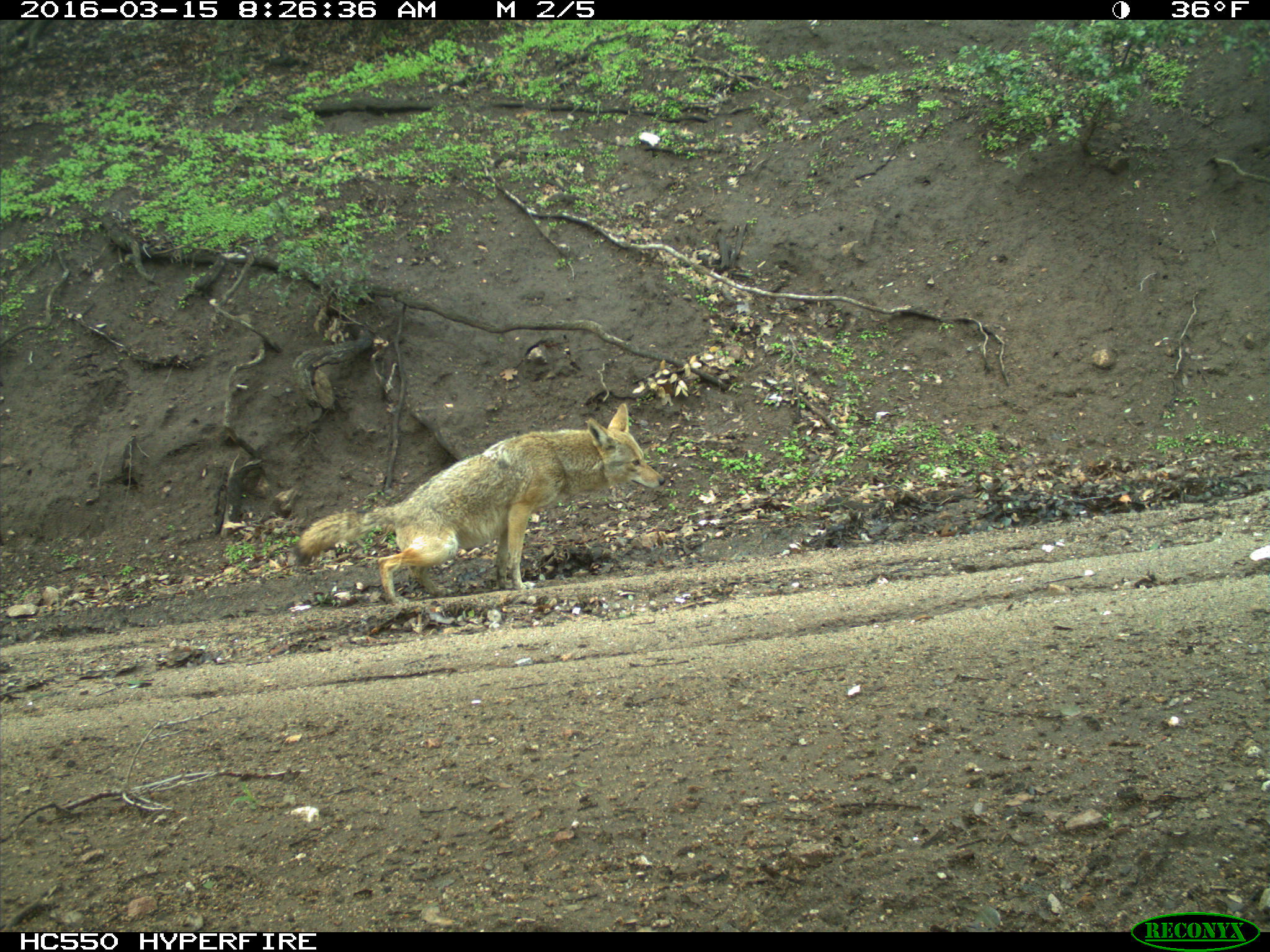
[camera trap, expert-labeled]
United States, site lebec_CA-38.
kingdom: Animalia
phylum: Chordata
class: Mammalia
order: Carnivora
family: Canidae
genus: Canis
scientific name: Canis latrans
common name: coyote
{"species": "Canis latrans (coyote)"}